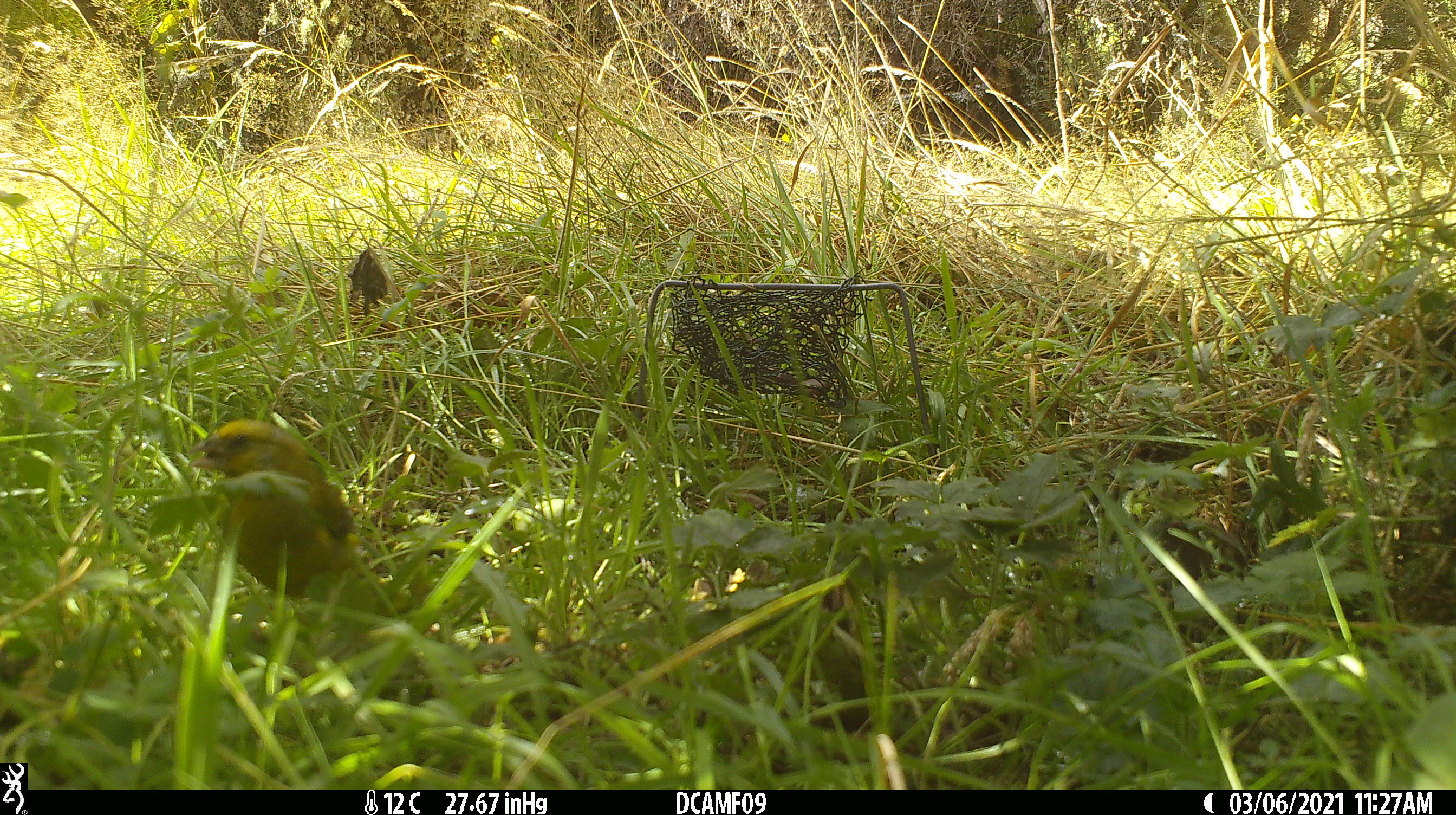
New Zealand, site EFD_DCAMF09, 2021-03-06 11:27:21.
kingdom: Animalia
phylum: Chordata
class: Aves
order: Passeriformes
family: Emberizidae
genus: Emberiza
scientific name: Emberiza citrinella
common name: yellowhammer